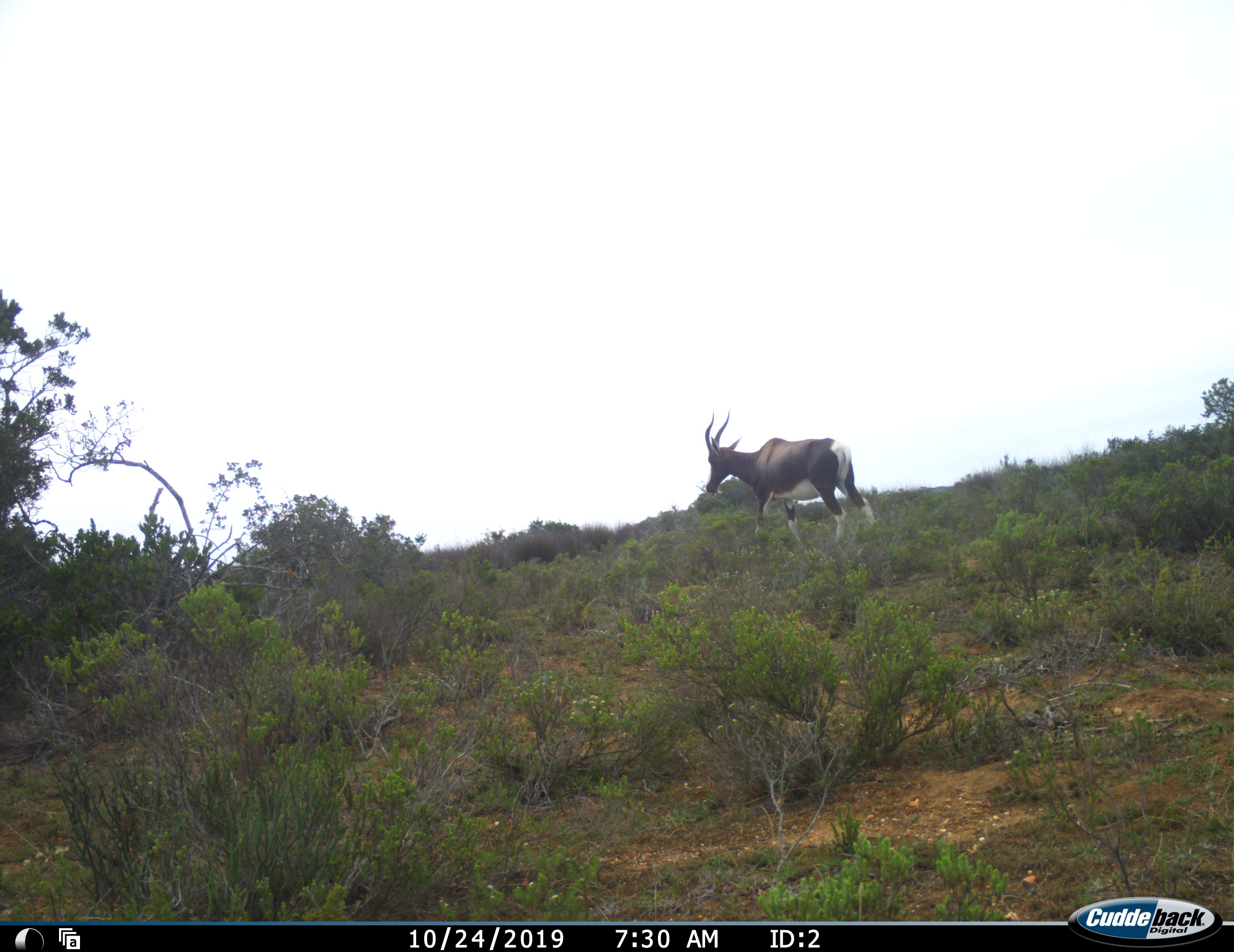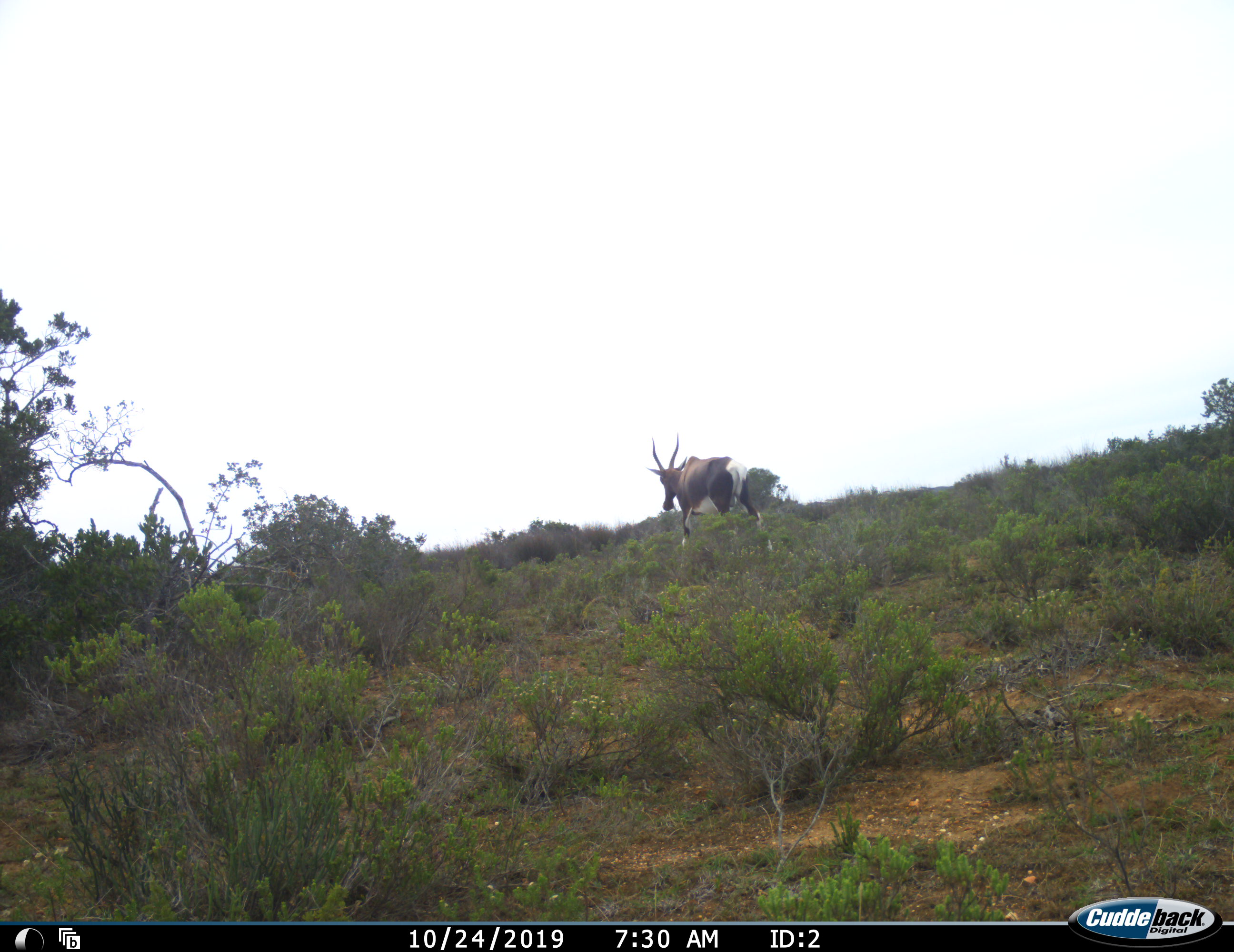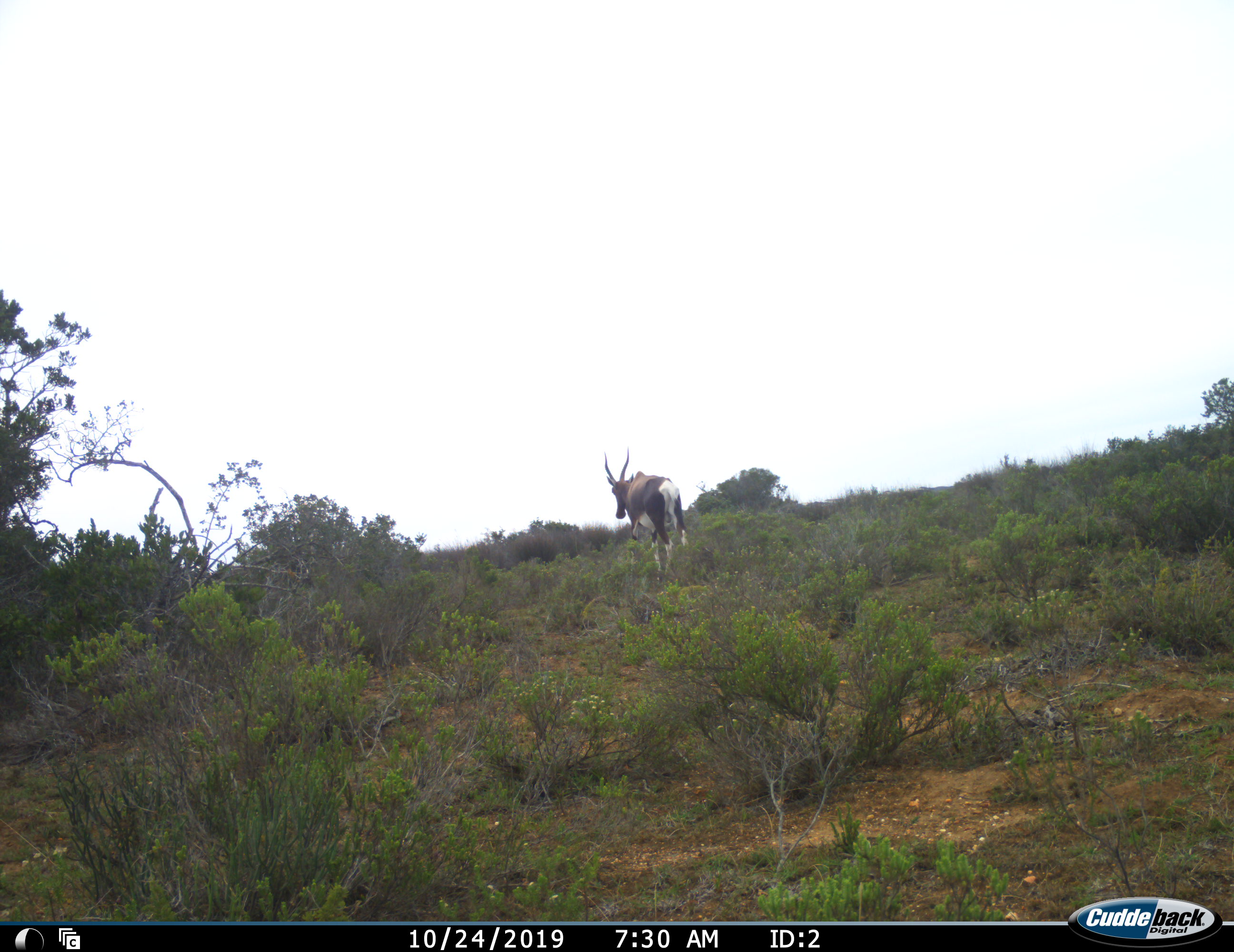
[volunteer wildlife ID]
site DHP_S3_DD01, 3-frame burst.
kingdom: Animalia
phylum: Chordata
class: Mammalia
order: Artiodactyla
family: Bovidae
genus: Damaliscus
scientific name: Damaliscus pygargus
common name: bontebok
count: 1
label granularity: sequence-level